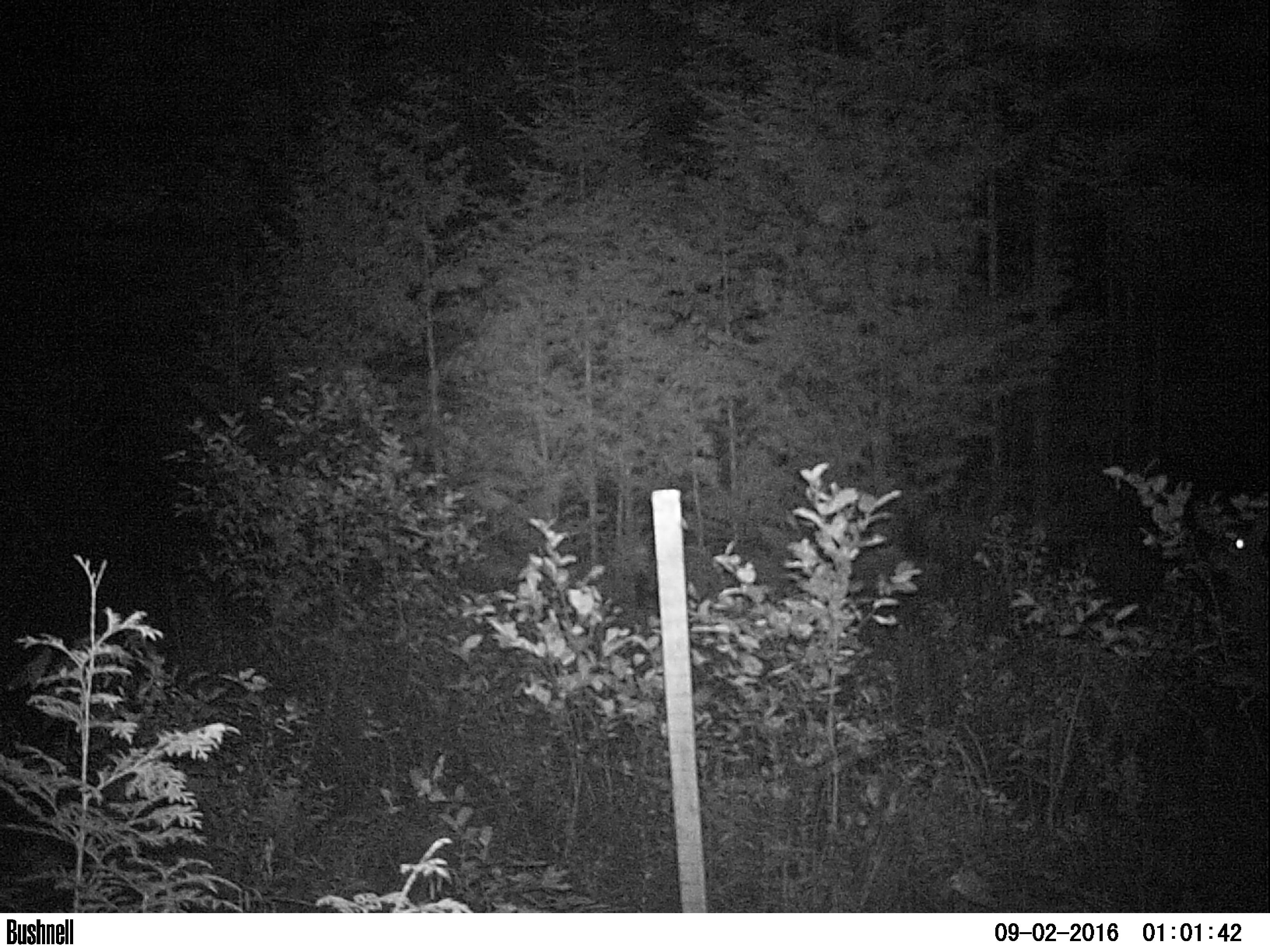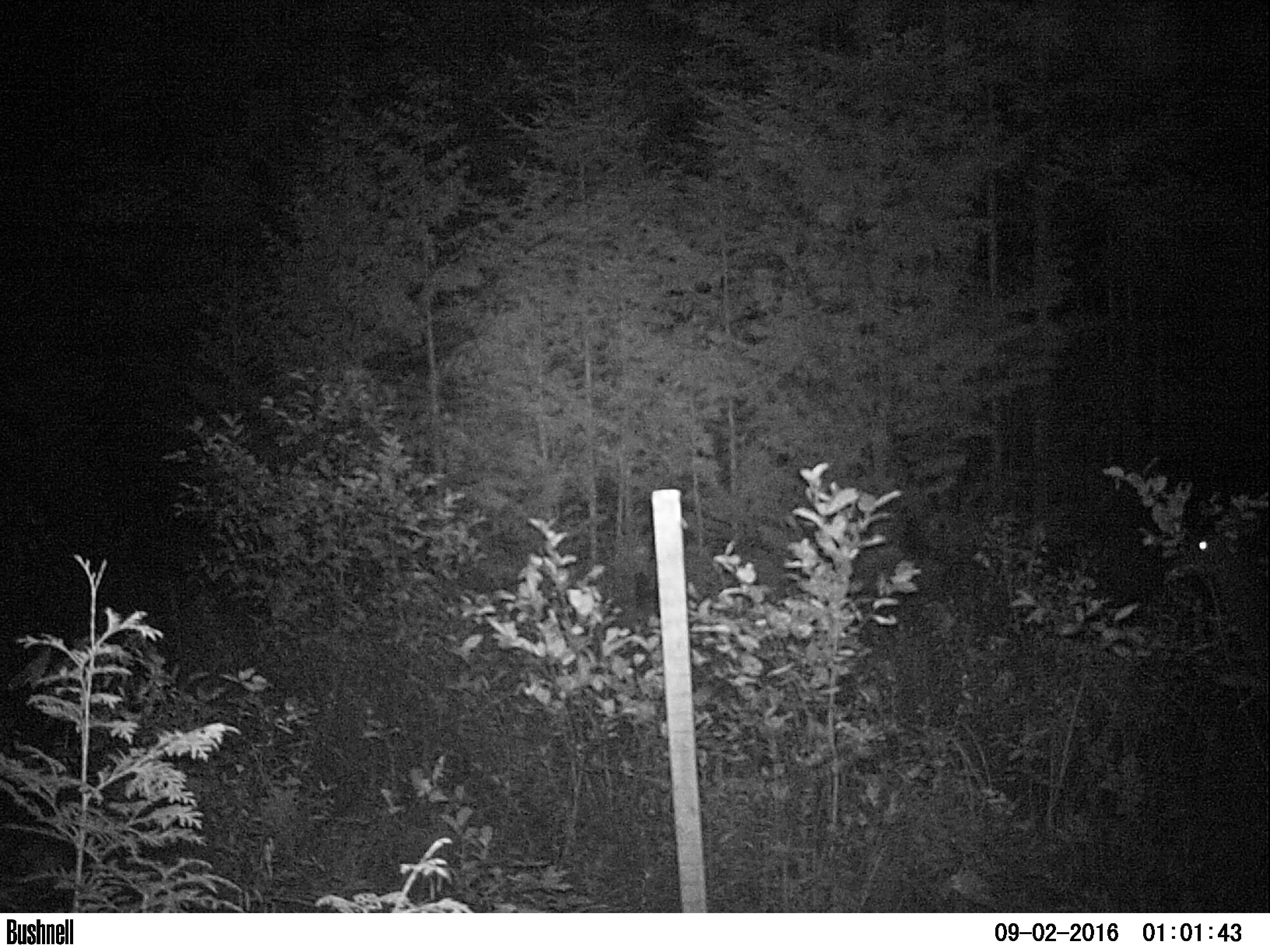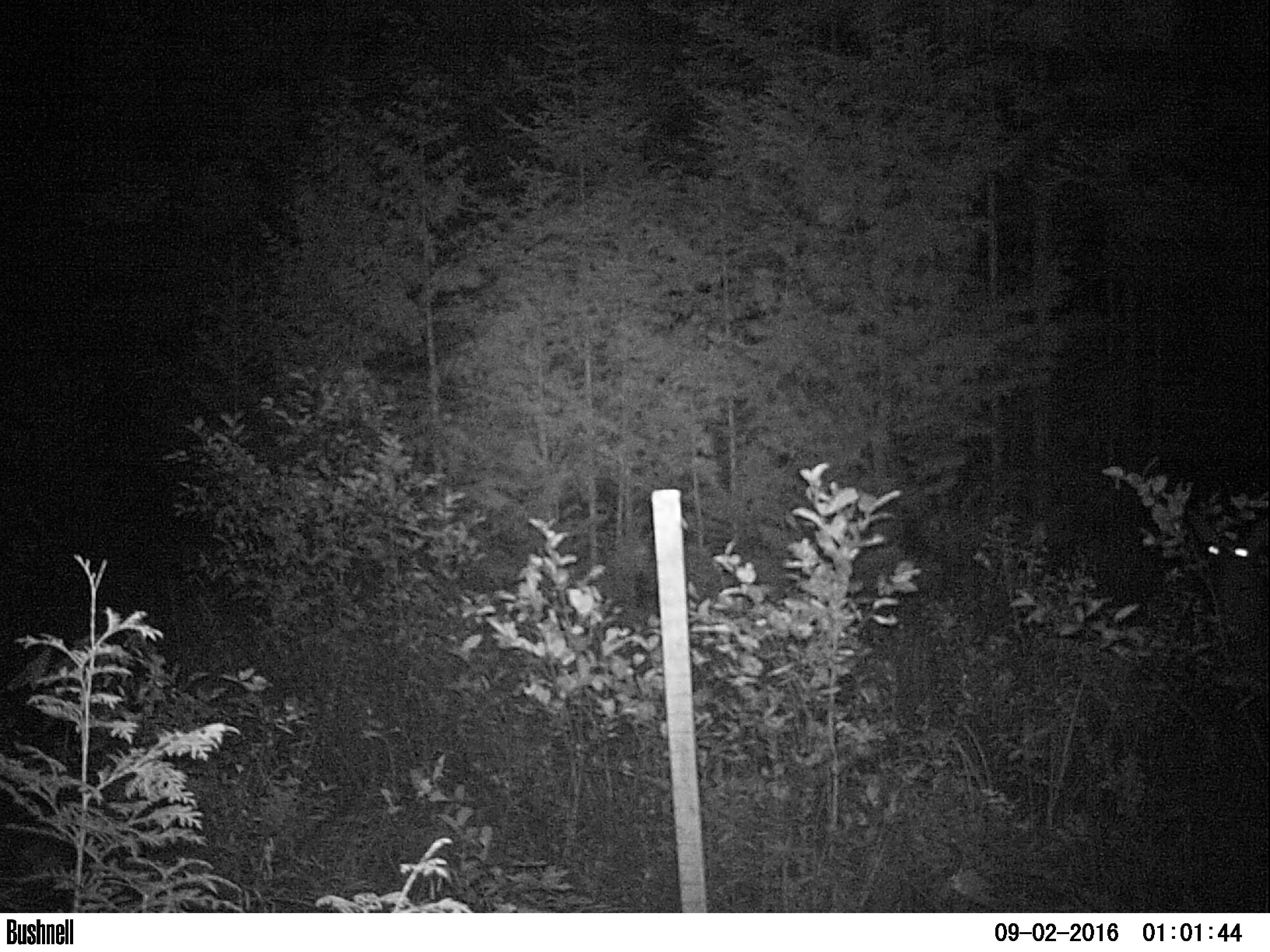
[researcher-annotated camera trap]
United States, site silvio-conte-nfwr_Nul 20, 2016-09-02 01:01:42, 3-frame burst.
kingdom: Animalia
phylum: Chordata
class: Mammalia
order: Artiodactyla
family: Cervidae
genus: Odocoileus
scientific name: Odocoileus virginianus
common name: white-tailed deer